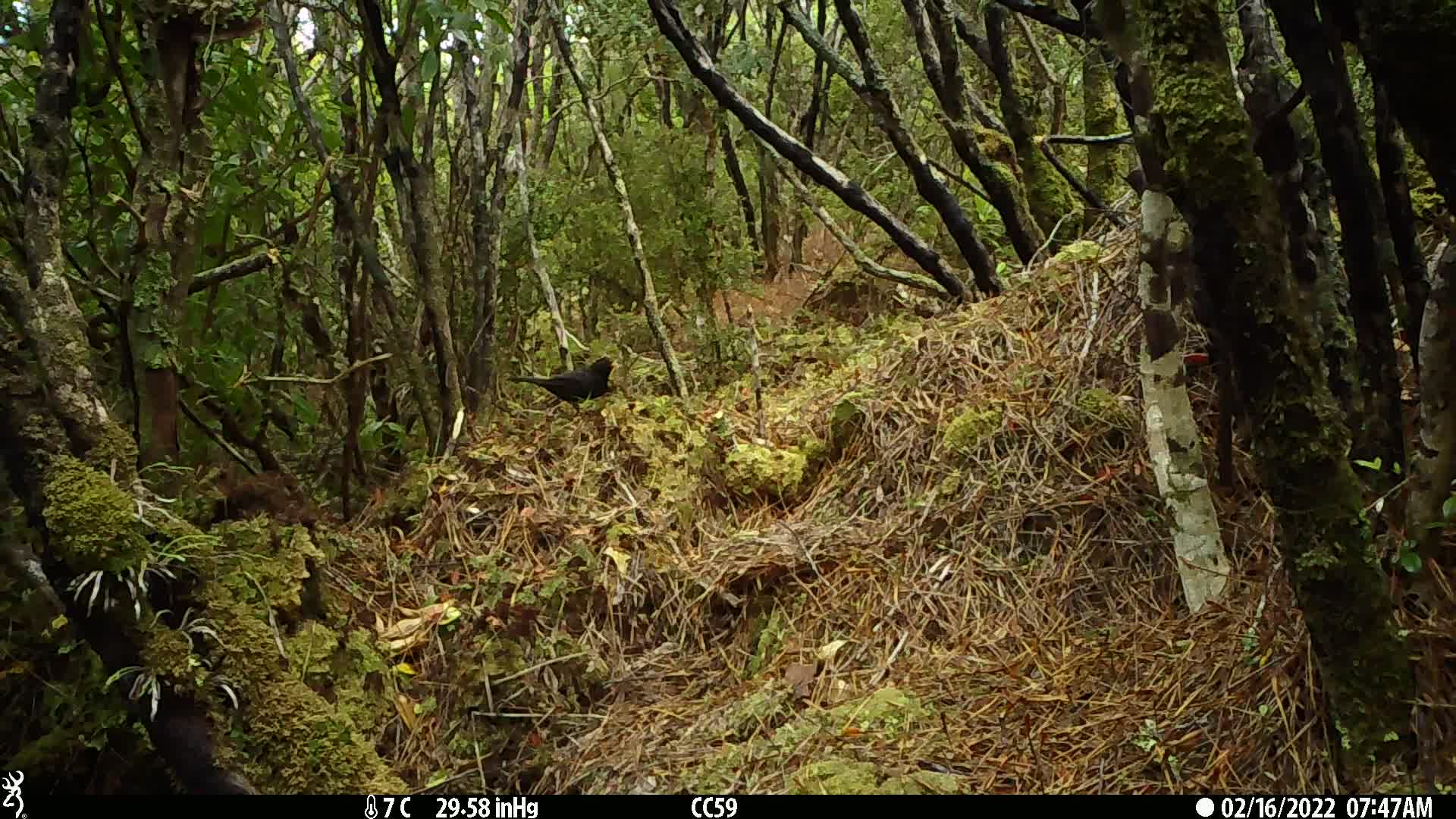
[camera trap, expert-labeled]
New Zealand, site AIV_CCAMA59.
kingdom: Animalia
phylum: Chordata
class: Aves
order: Passeriformes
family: Turdidae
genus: Turdus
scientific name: Turdus merula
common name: eurasian blackbird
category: blackbird